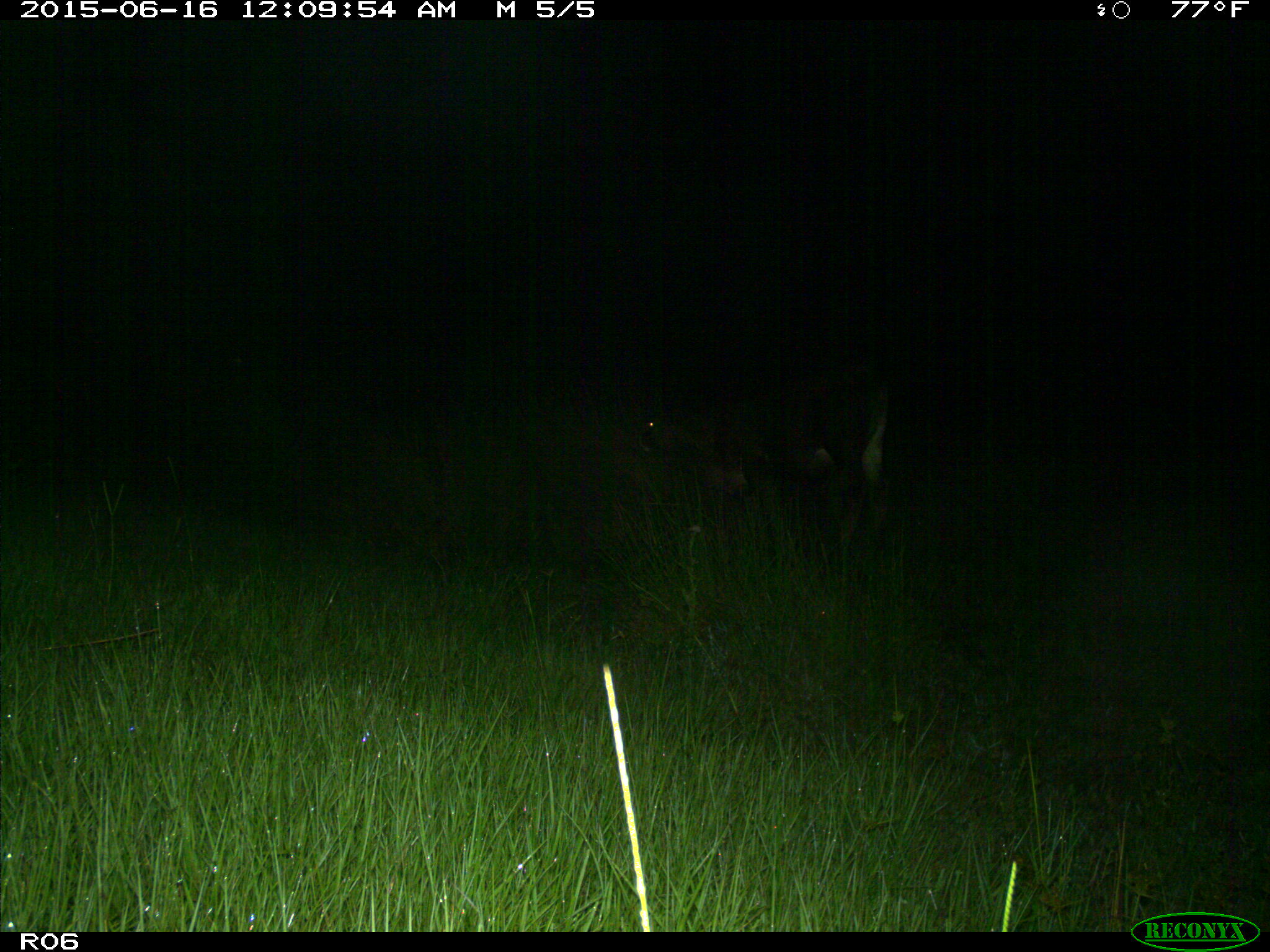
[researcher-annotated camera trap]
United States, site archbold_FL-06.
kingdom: Animalia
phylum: Chordata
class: Mammalia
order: Artiodactyla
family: Bovidae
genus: Bos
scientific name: Bos taurus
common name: domestic cow